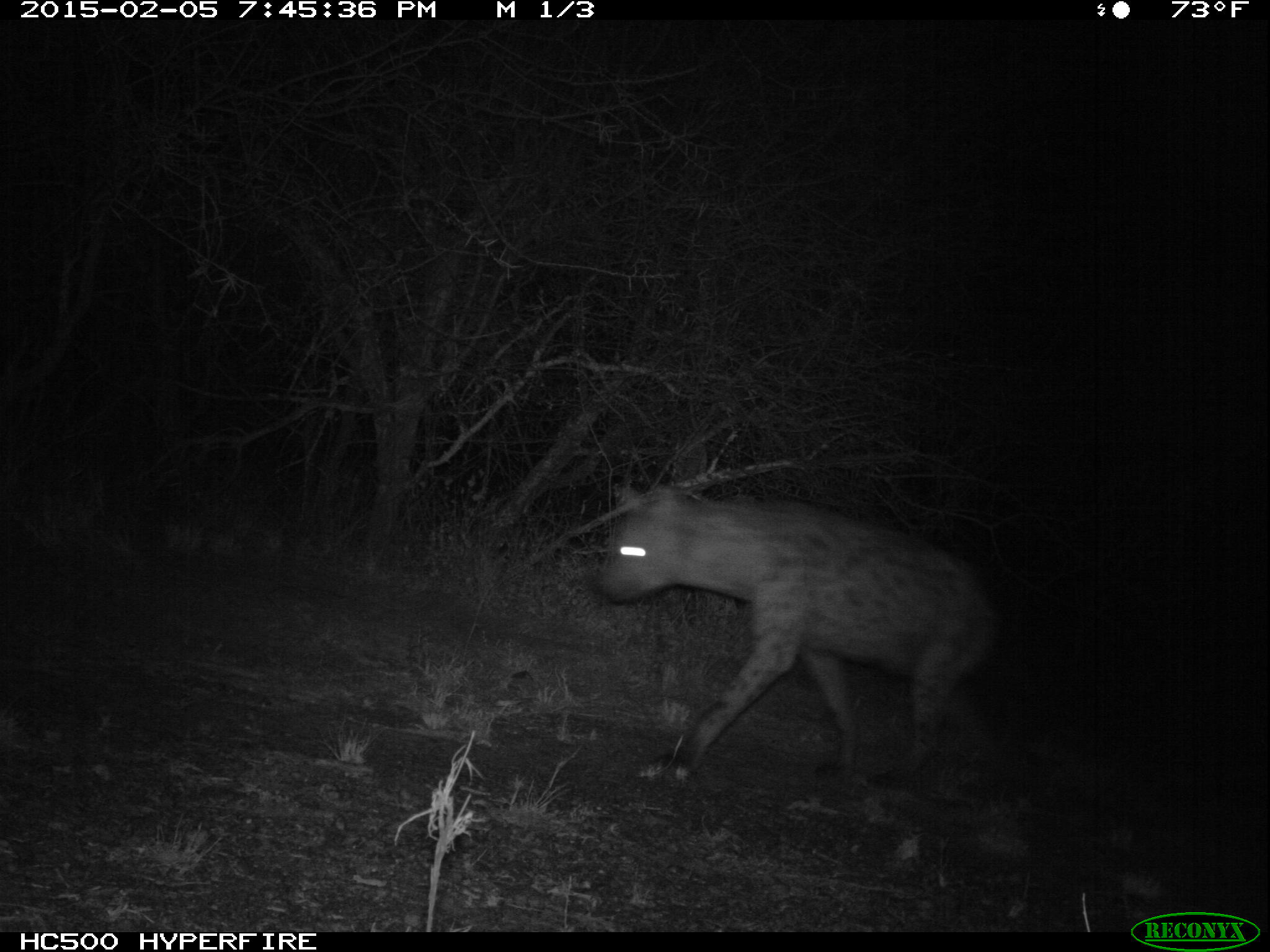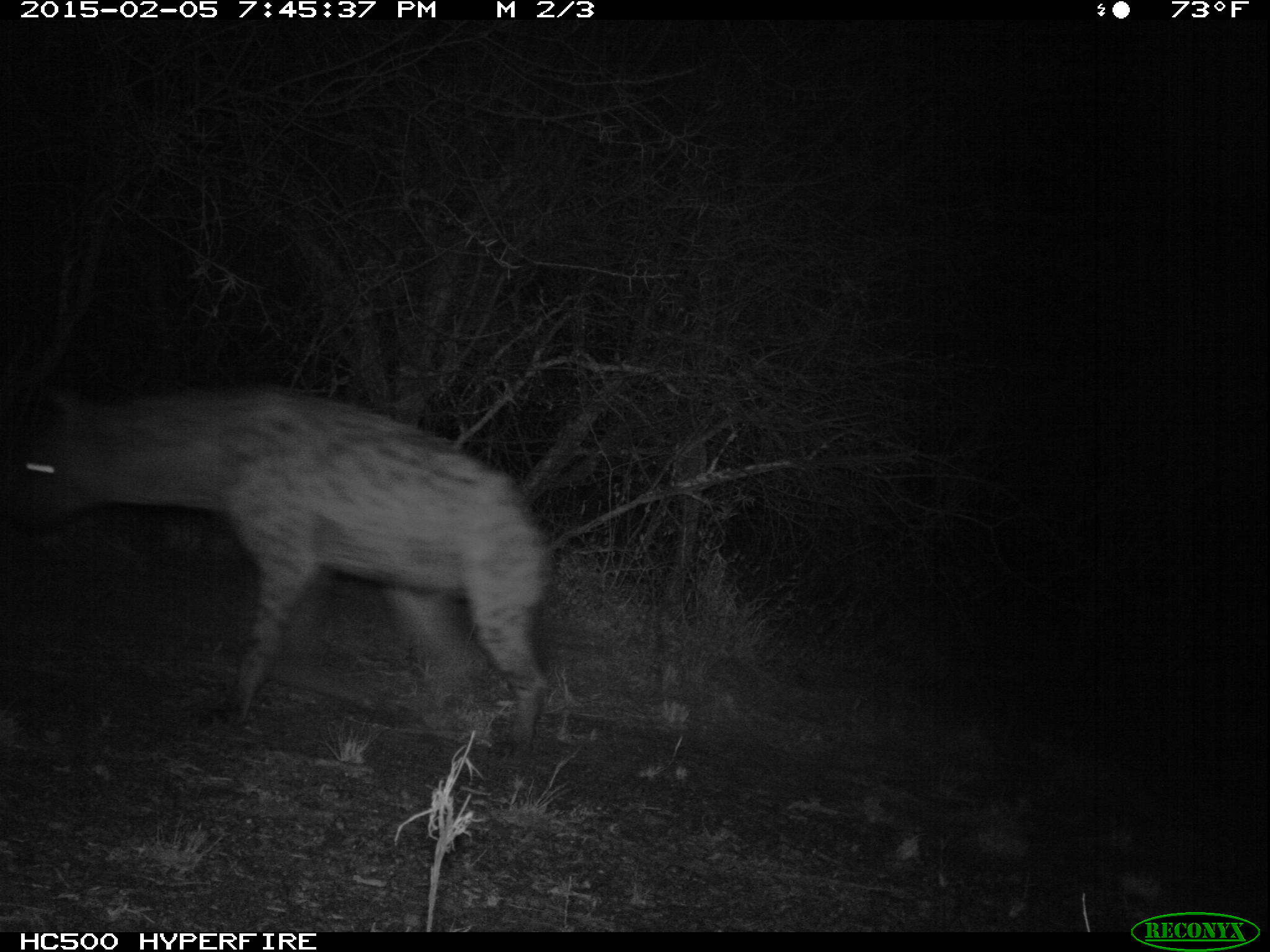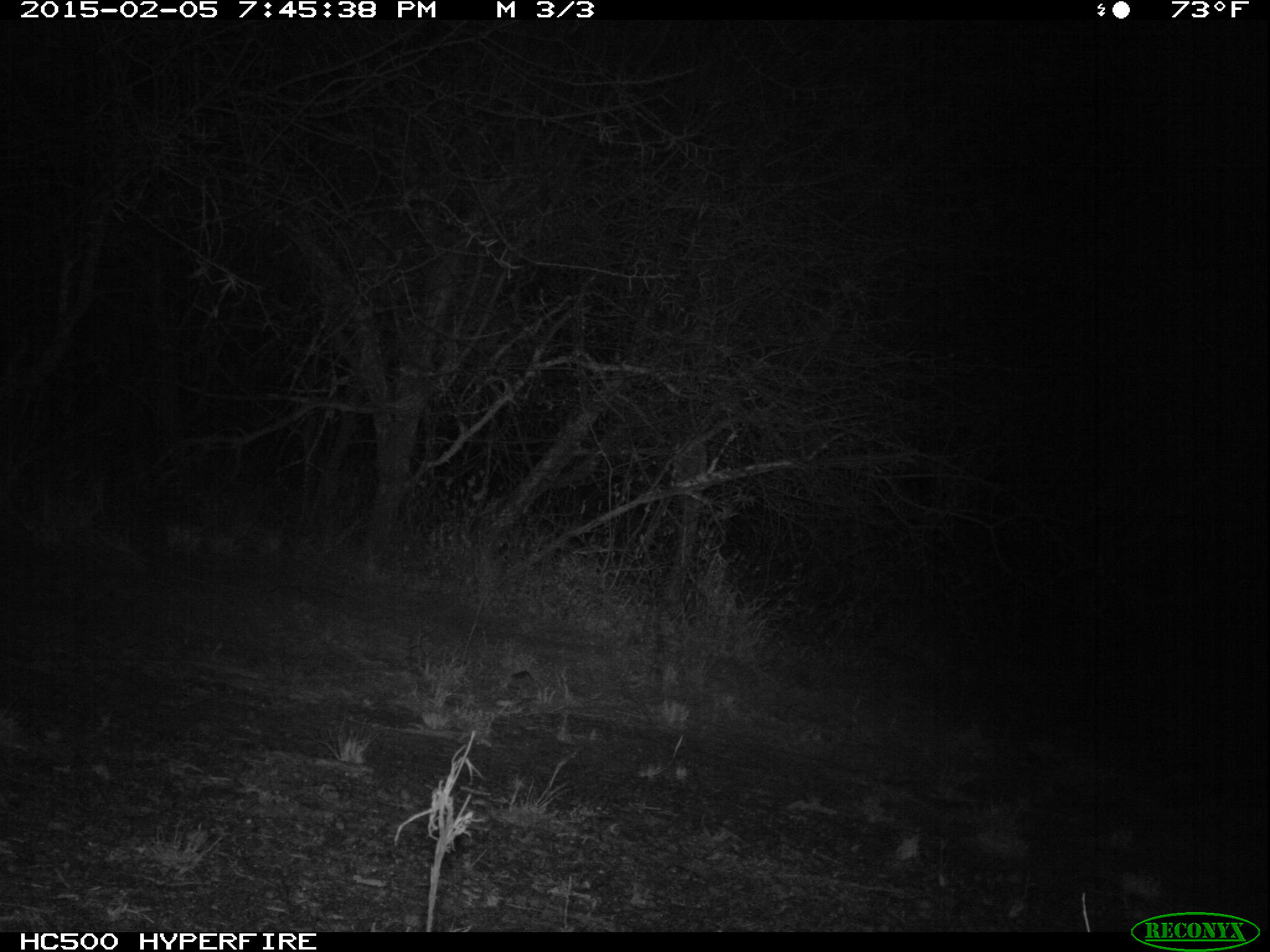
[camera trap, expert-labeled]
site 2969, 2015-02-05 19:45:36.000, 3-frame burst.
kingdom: Animalia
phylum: Chordata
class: Mammalia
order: Carnivora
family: Hyaenidae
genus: Crocuta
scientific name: Crocuta crocuta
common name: spotted hyena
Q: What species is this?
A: Crocuta crocuta (spotted hyena).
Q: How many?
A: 1.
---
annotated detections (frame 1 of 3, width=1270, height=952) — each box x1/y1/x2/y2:
crocuta crocuta: 599/477/1008/797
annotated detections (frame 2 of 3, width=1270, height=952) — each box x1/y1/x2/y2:
crocuta crocuta: 2/367/549/739